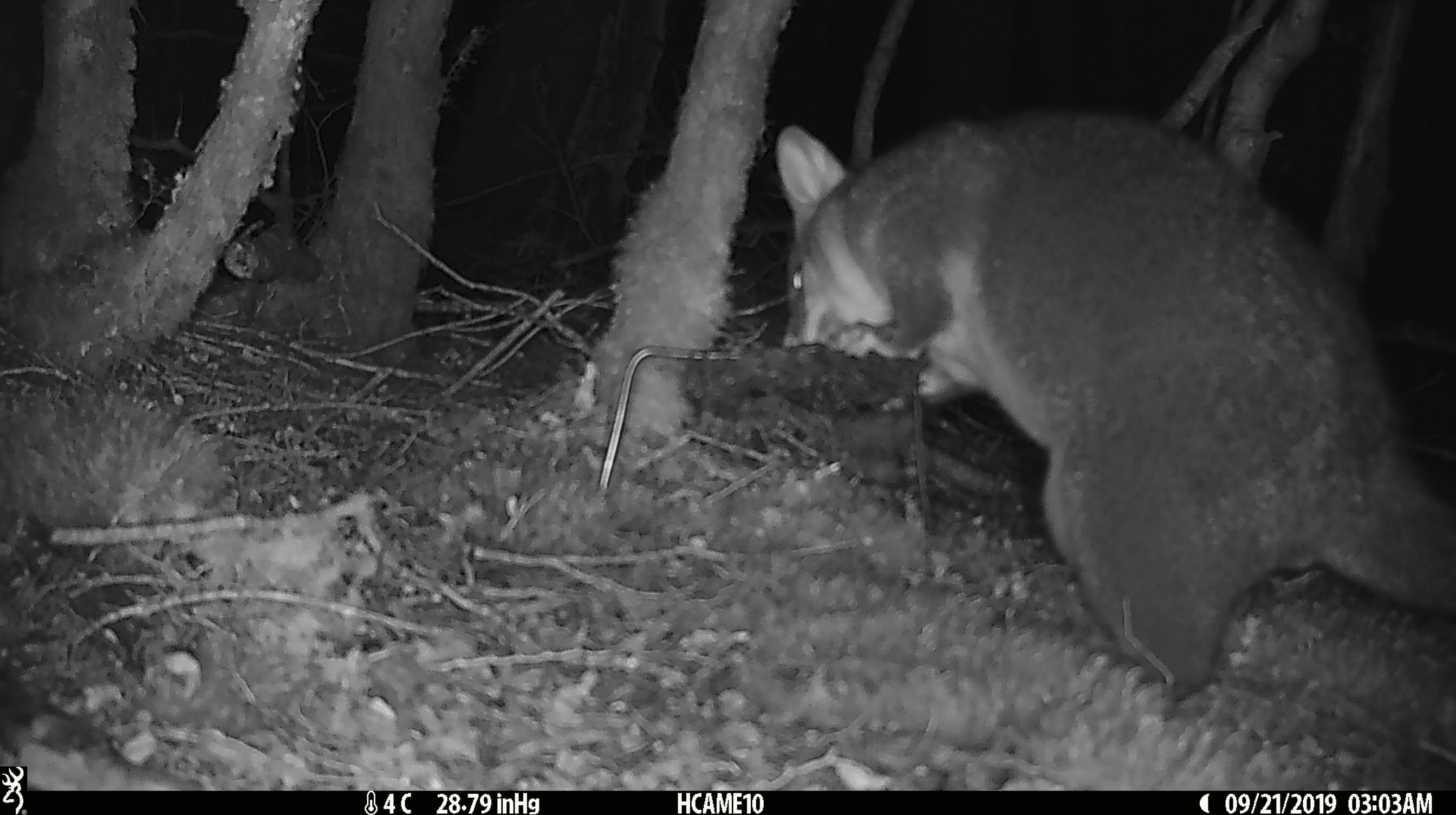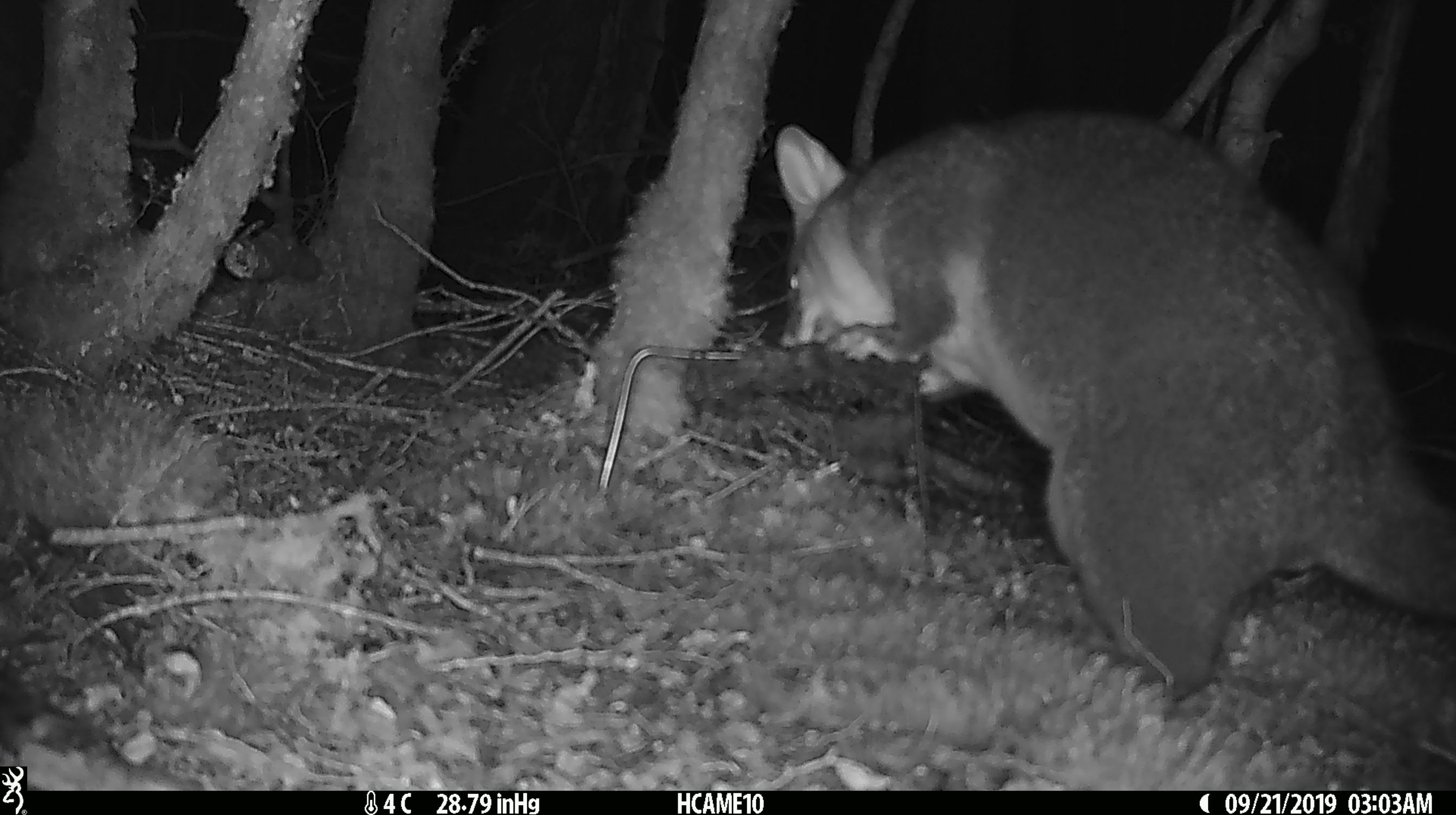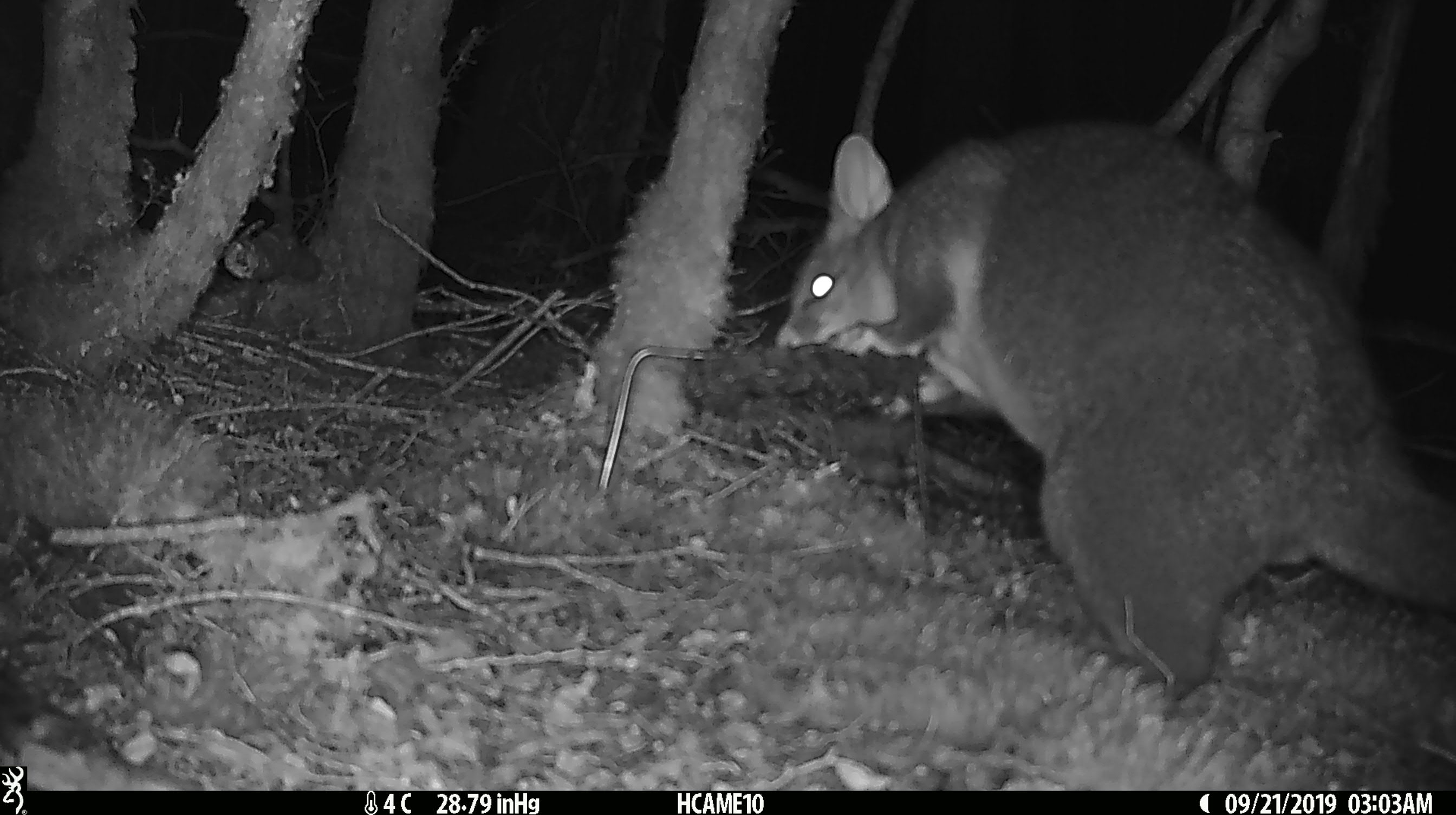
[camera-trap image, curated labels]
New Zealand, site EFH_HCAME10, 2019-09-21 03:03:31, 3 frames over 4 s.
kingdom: Animalia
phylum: Chordata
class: Mammalia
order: Diprotodontia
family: Phalangeridae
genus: Trichosurus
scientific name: Trichosurus vulpecula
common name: common brushtail possum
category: possum